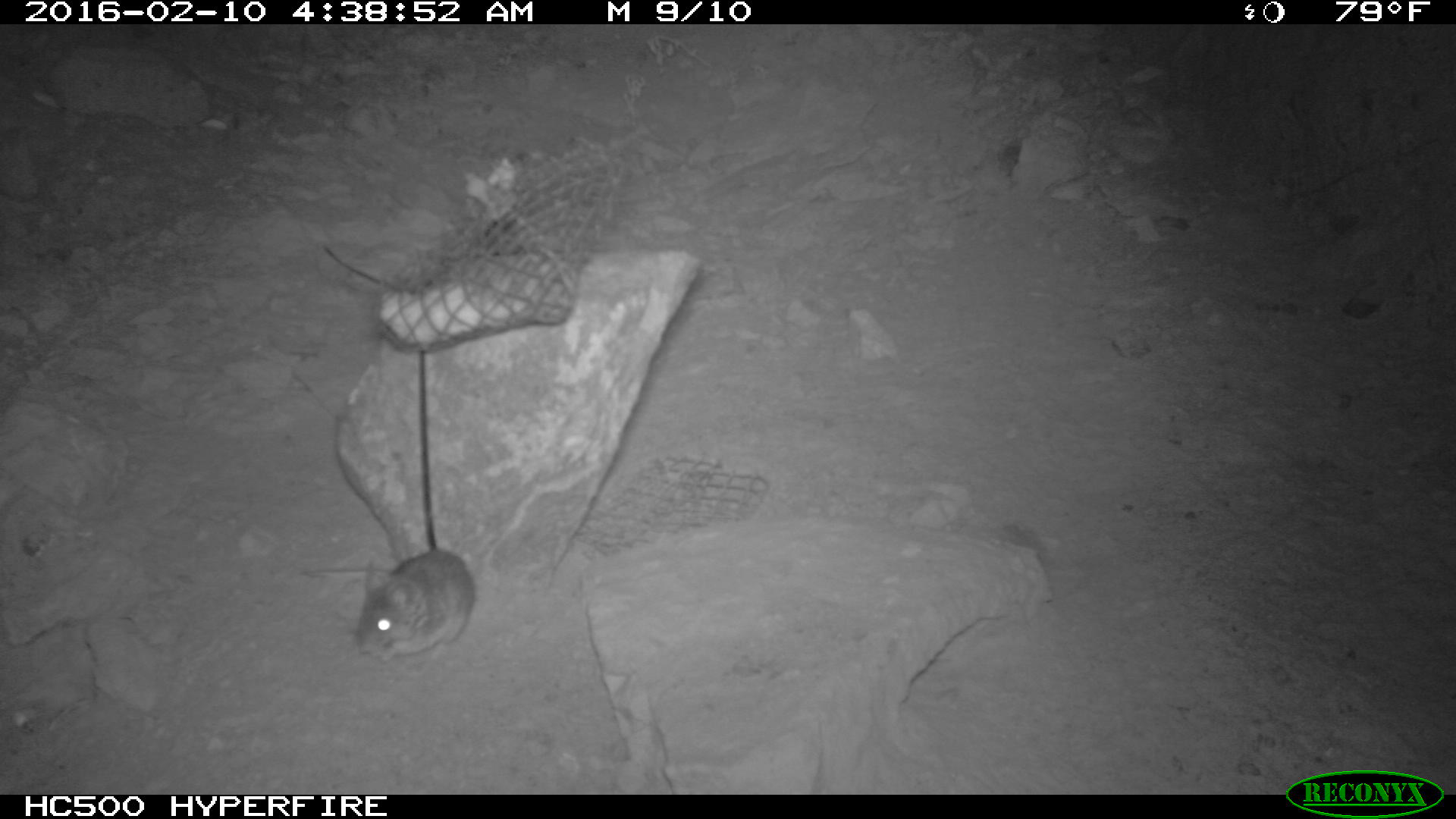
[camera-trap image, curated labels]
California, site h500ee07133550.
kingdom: Animalia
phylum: Chordata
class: Mammalia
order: Rodentia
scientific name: Rodentia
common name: rodent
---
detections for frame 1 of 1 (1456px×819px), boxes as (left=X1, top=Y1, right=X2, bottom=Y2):
rodent: (left=299, top=549, right=477, bottom=667)